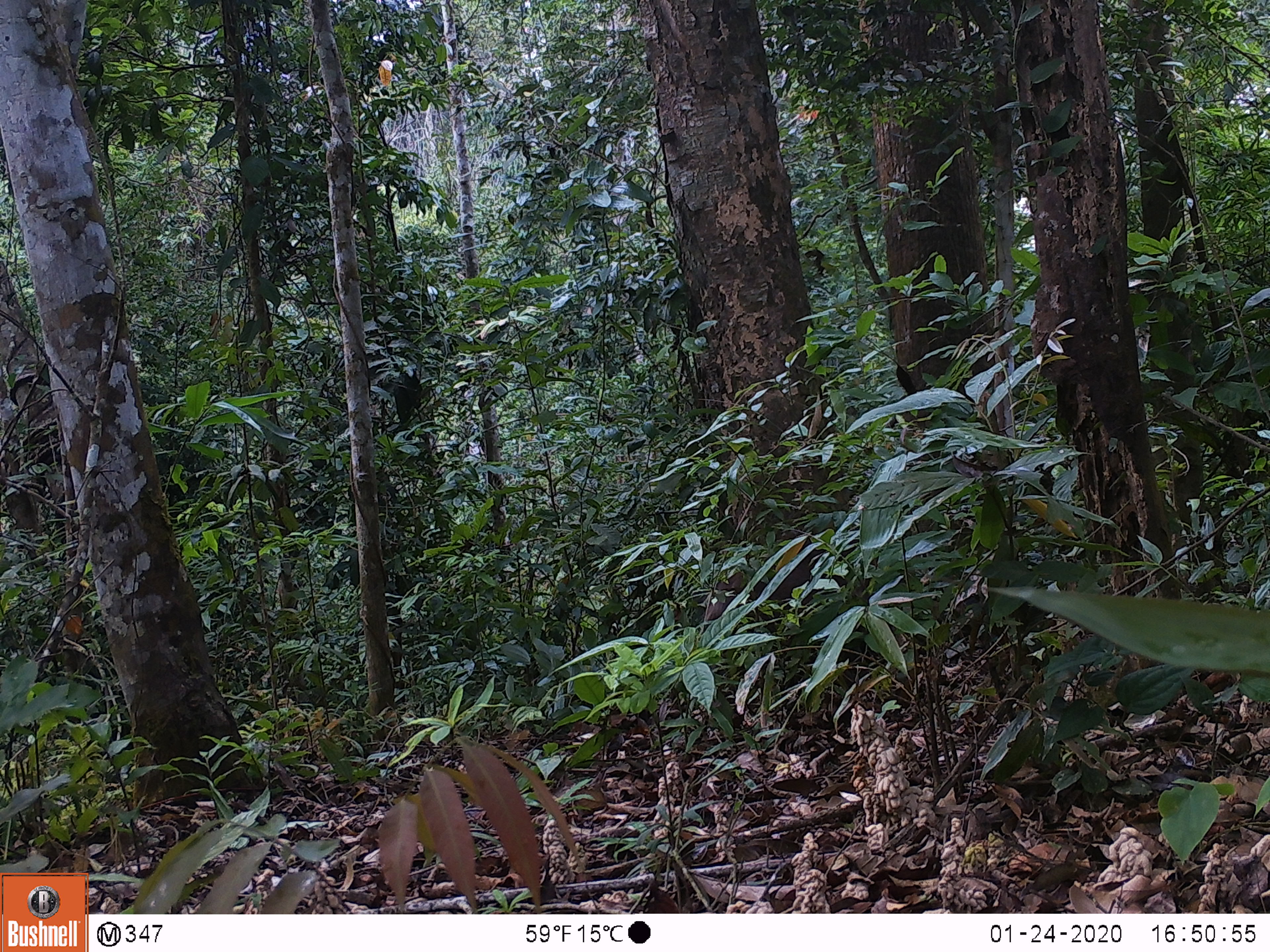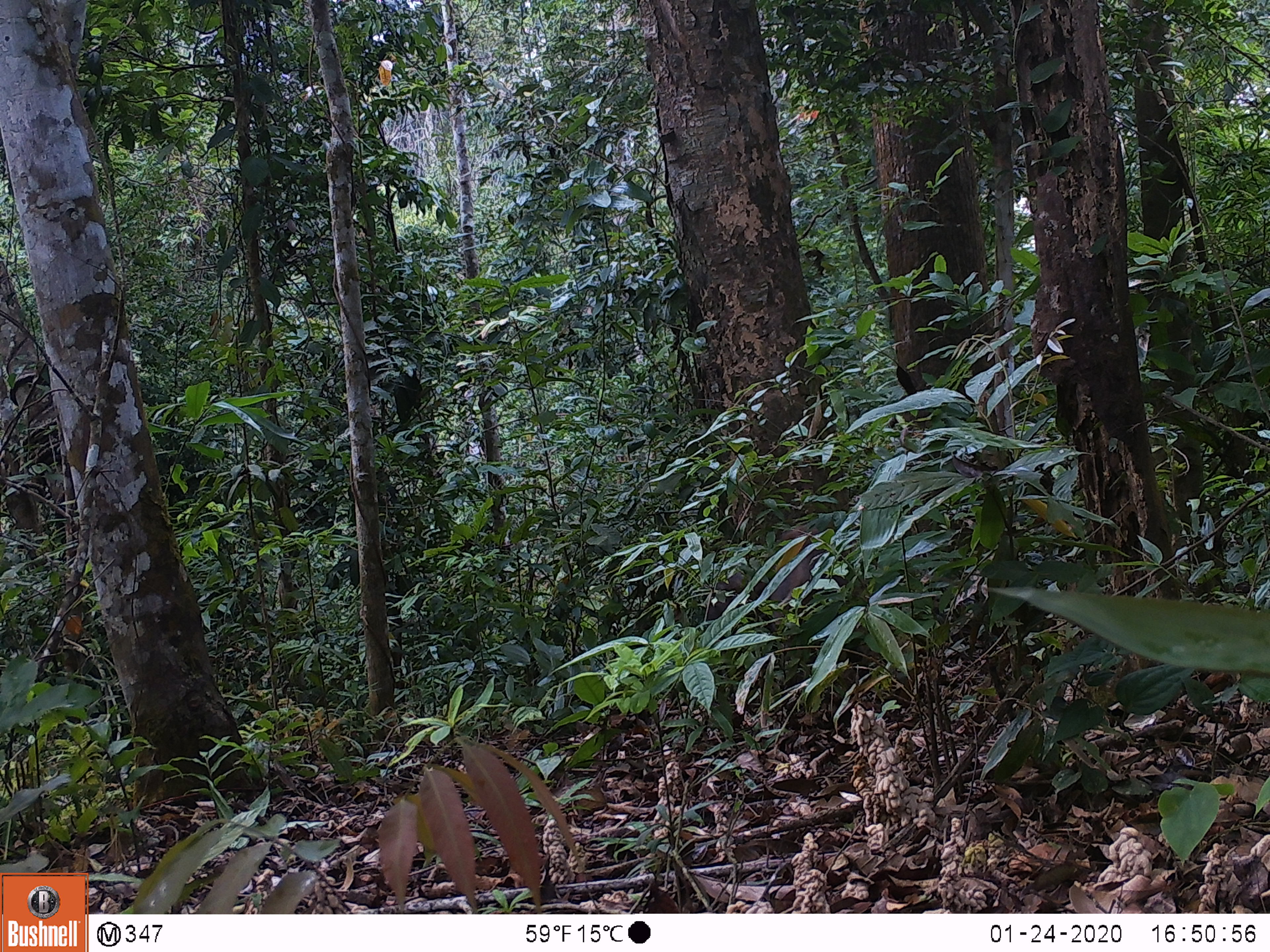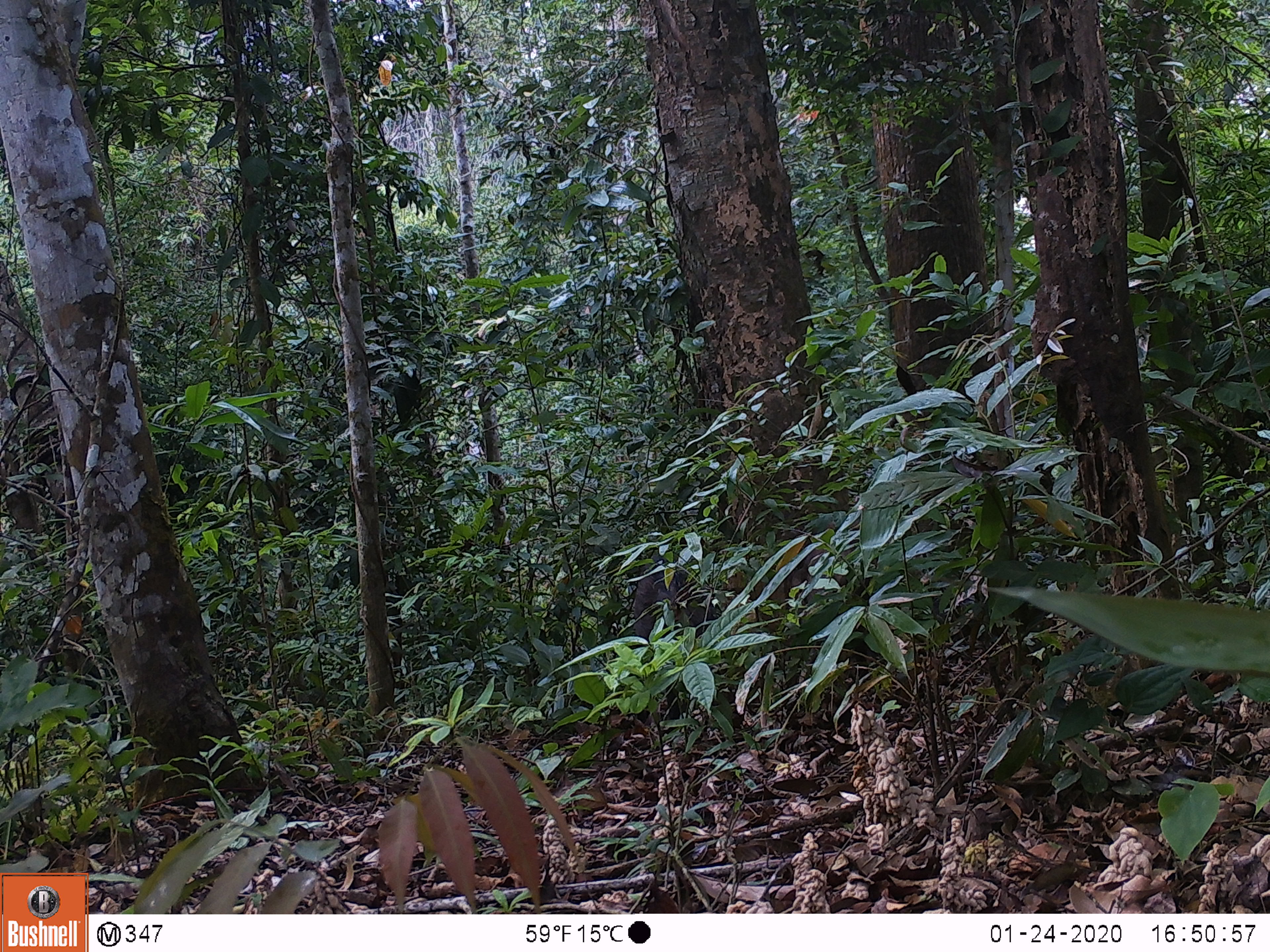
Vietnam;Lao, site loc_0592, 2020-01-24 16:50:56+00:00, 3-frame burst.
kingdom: Animalia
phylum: Chordata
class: Mammalia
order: Artiodactyla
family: Suidae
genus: Sus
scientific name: Sus scrofa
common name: eurasian wild pig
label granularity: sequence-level